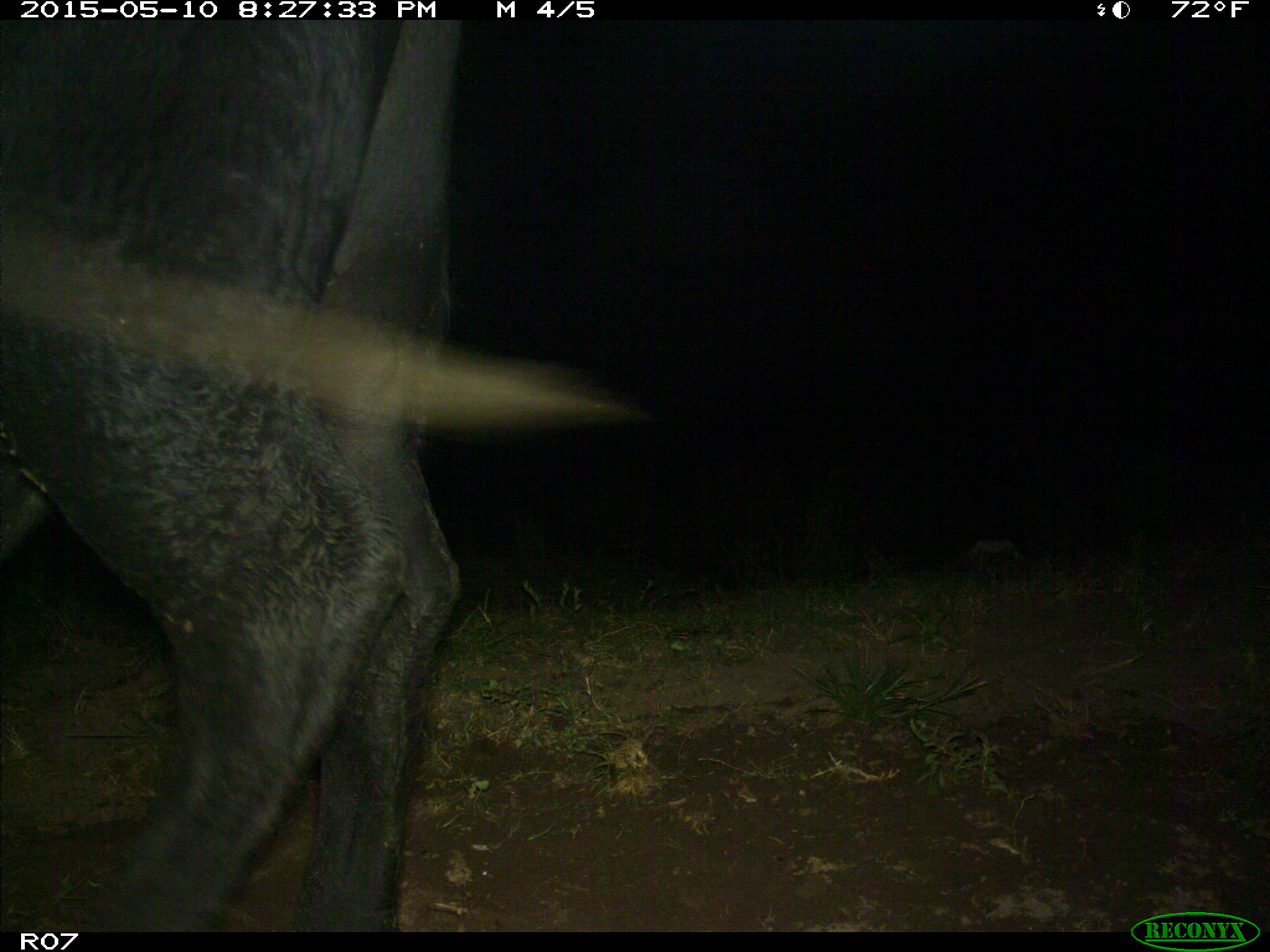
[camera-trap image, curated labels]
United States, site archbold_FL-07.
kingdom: Animalia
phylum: Chordata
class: Mammalia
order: Artiodactyla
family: Bovidae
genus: Bos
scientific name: Bos taurus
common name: domestic cow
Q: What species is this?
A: Bos taurus (domestic cow).